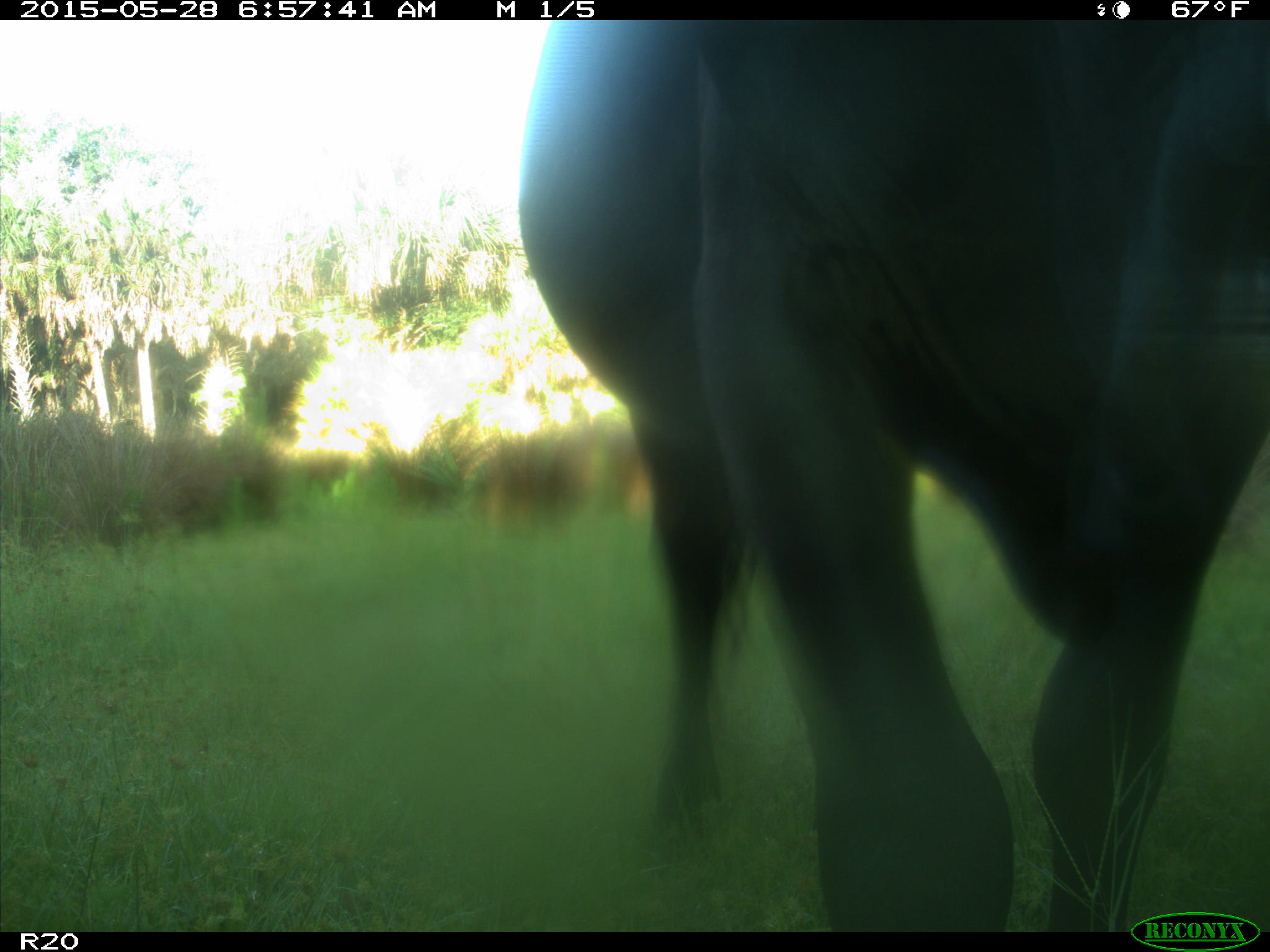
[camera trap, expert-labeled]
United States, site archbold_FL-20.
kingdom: Animalia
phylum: Chordata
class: Mammalia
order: Artiodactyla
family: Bovidae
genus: Bos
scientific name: Bos taurus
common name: domestic cow